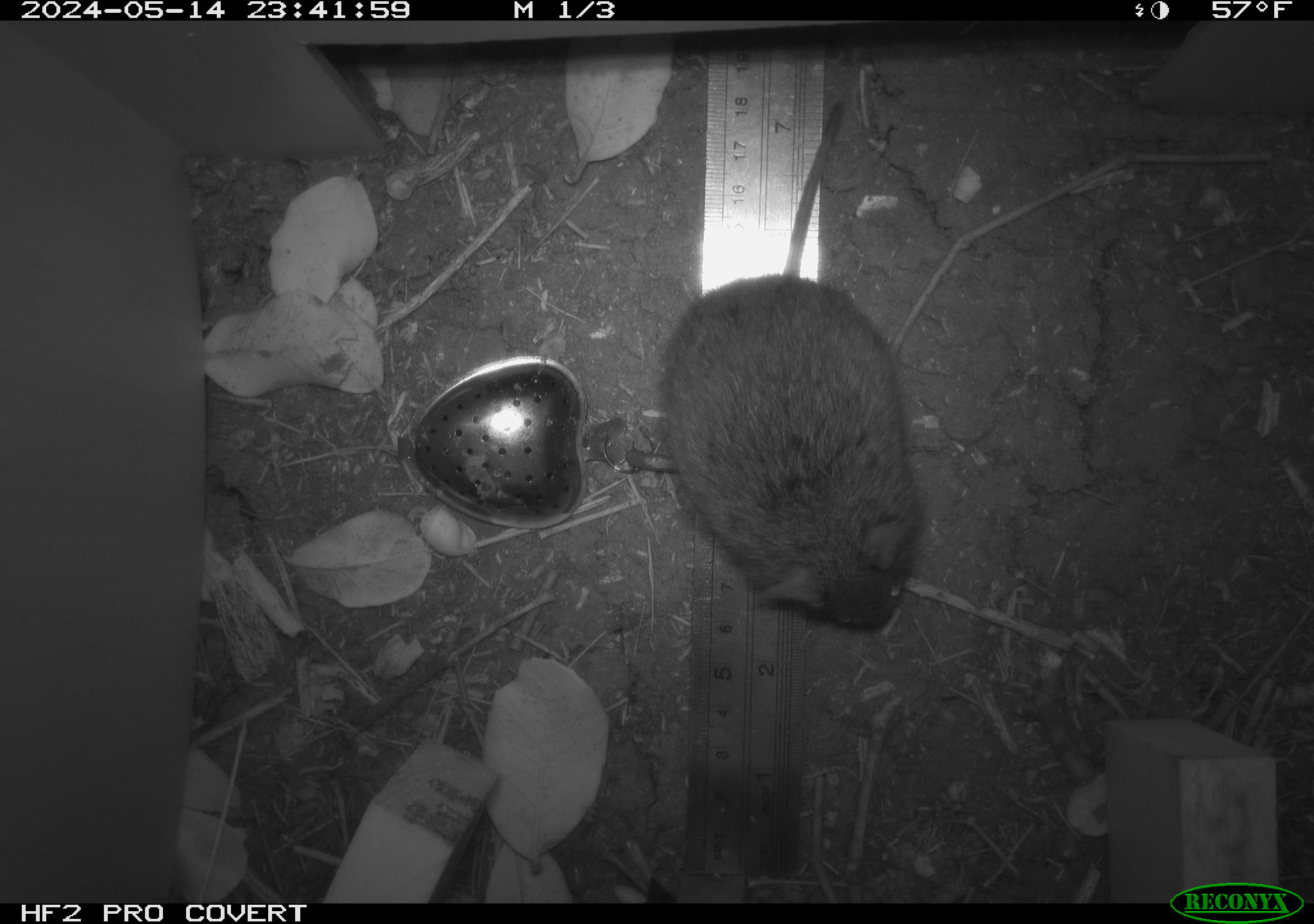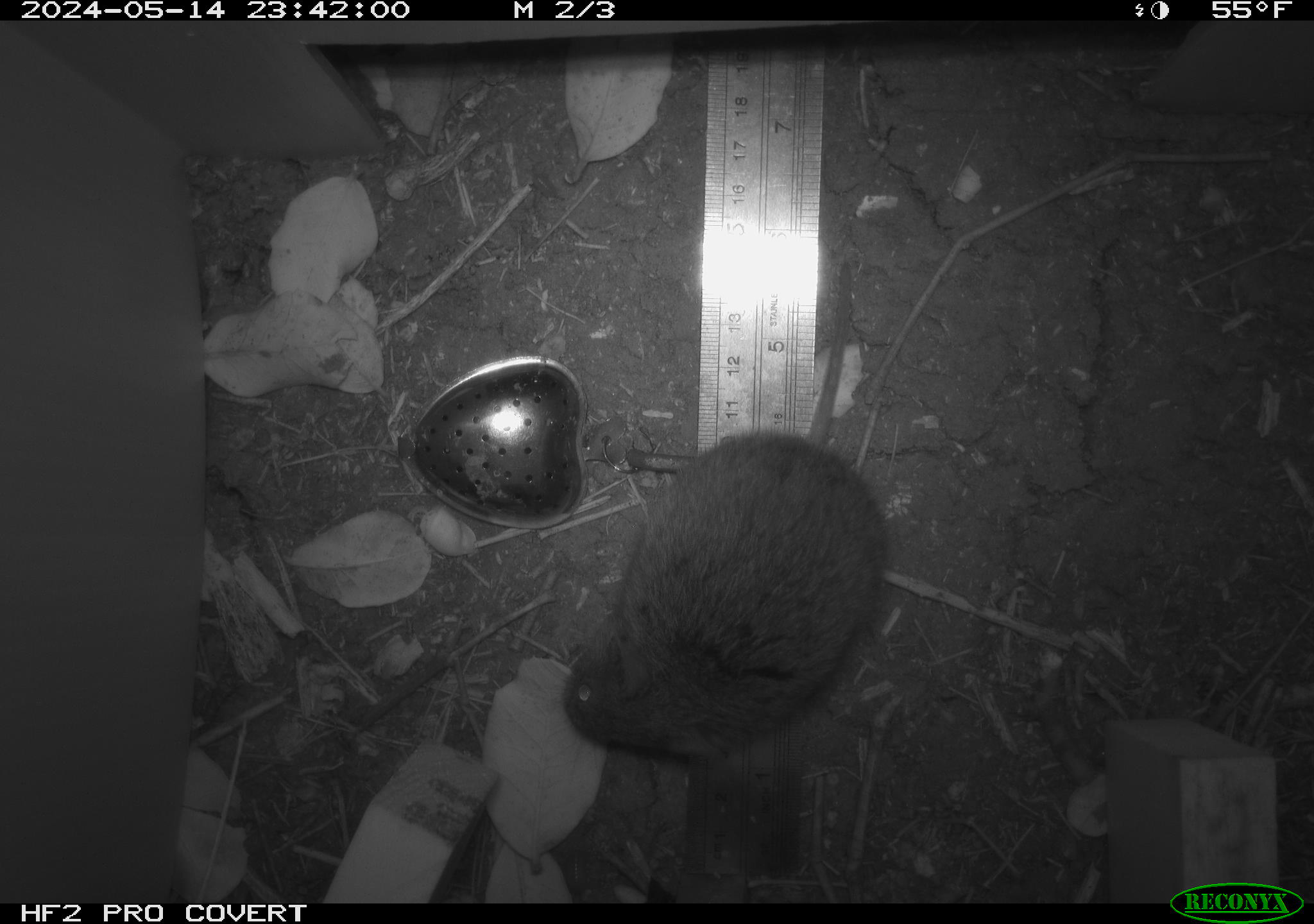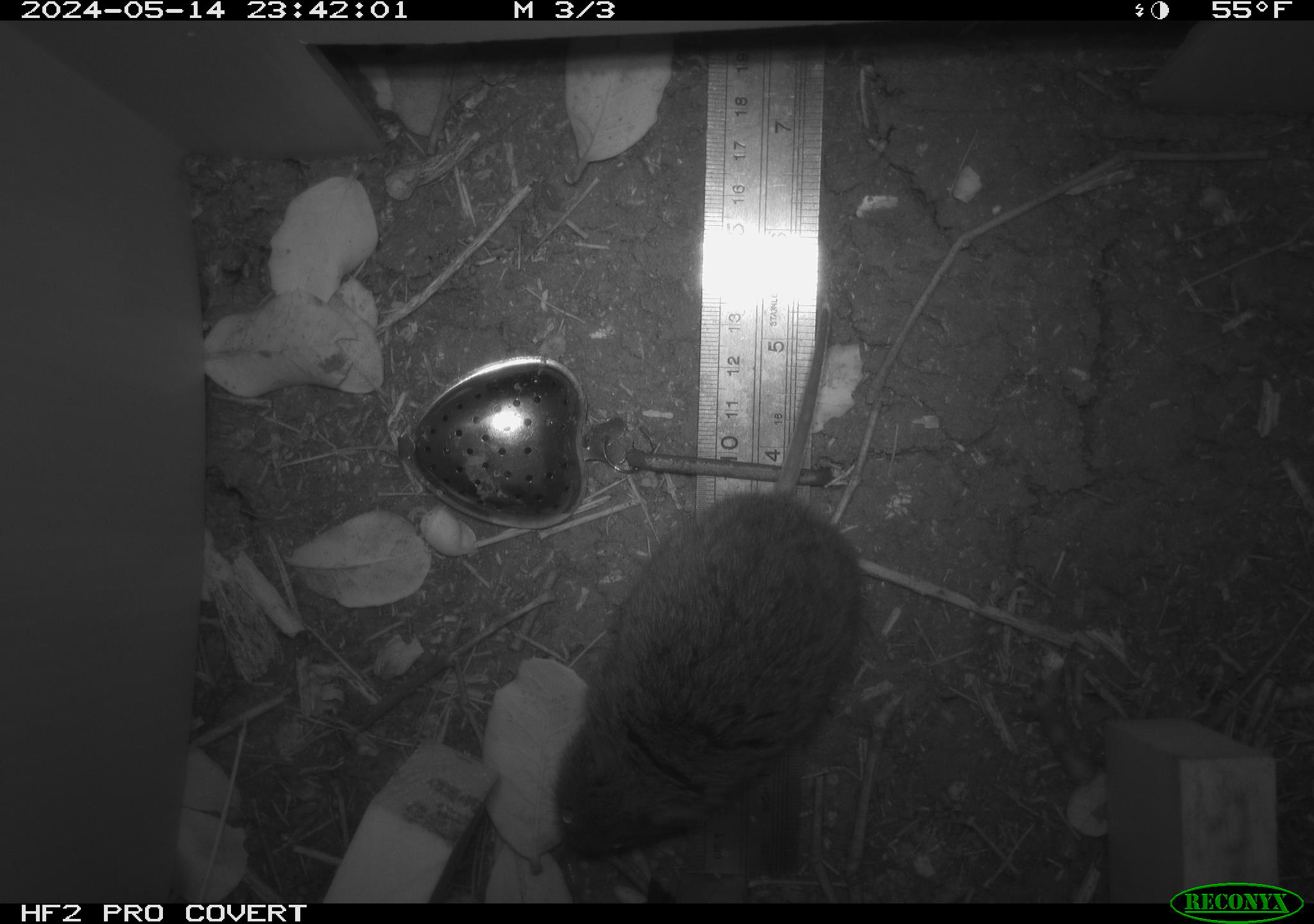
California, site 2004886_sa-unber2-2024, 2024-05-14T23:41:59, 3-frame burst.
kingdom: Animalia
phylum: Chordata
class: Mammalia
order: Rodentia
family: Cricetidae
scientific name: Arvicolinae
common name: voles, lemmings, and muskrats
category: arvicolinae subfamily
Arvicolinae subfamily (voles, lemmings, and muskrats) (Arvicolinae).